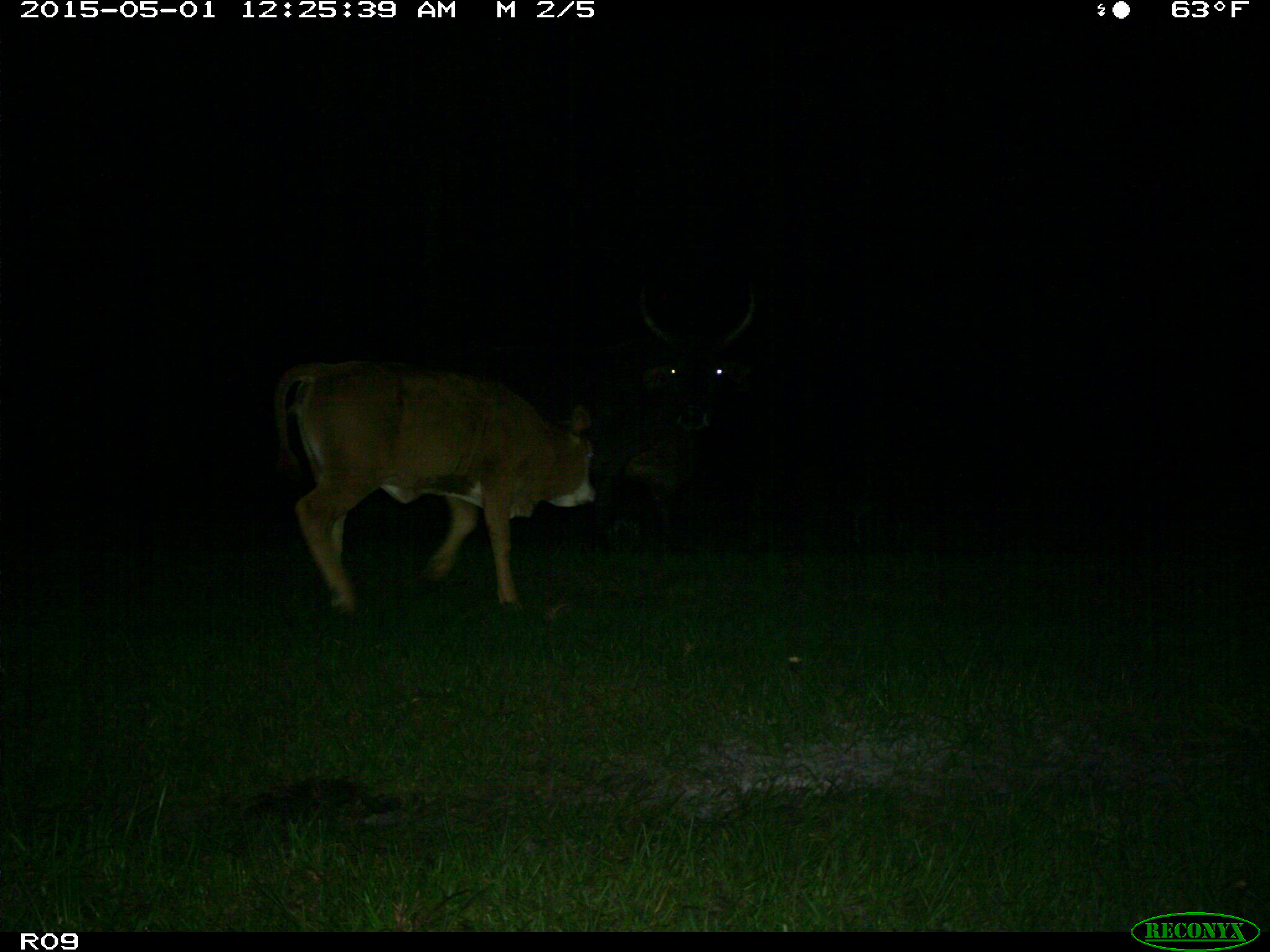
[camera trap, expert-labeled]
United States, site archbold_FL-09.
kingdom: Animalia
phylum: Chordata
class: Mammalia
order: Artiodactyla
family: Bovidae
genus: Bos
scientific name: Bos taurus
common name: domestic cow